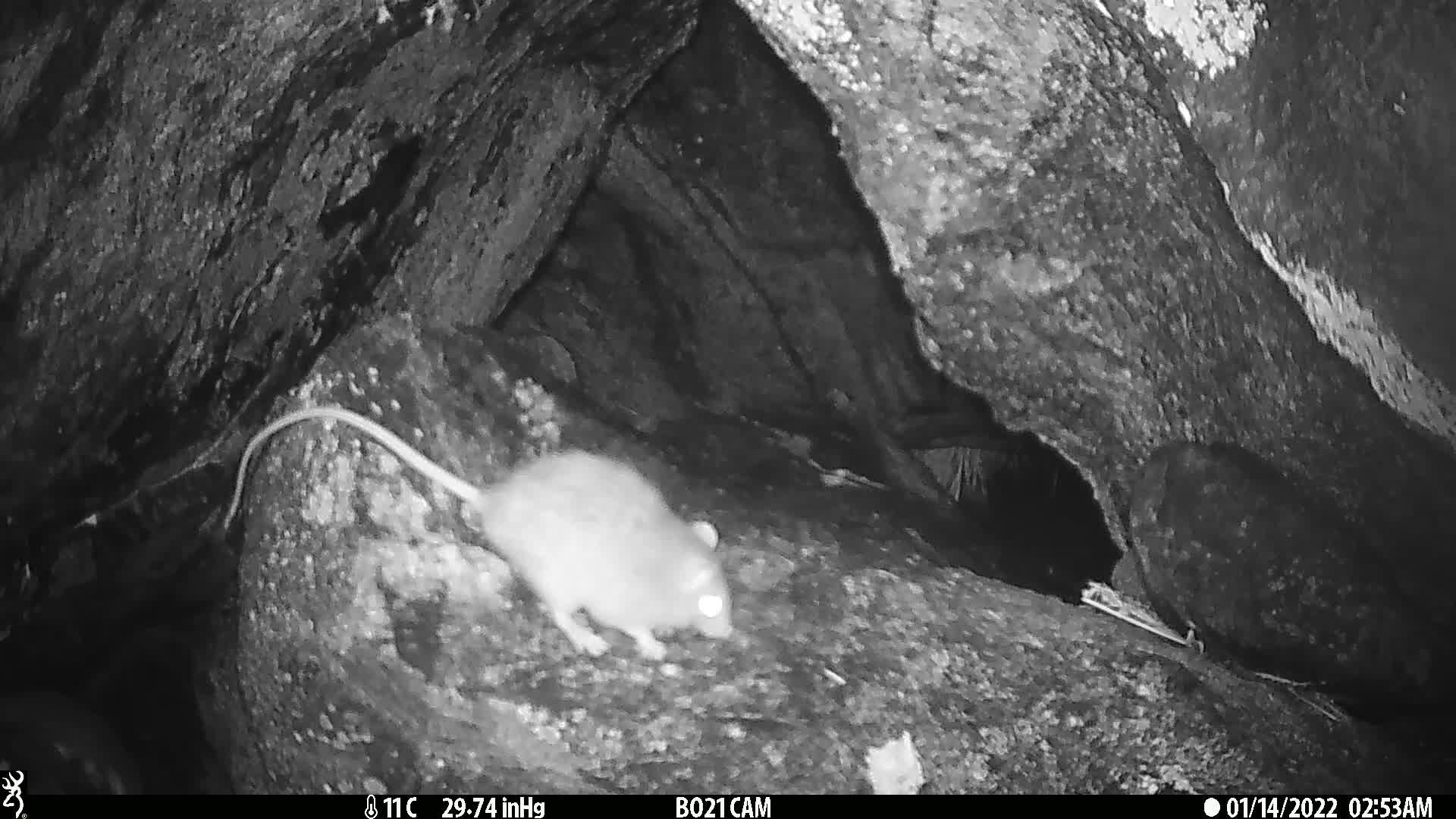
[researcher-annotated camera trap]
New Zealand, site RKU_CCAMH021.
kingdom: Animalia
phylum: Chordata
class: Mammalia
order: Rodentia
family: Muridae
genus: Rattus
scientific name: Rattus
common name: rat